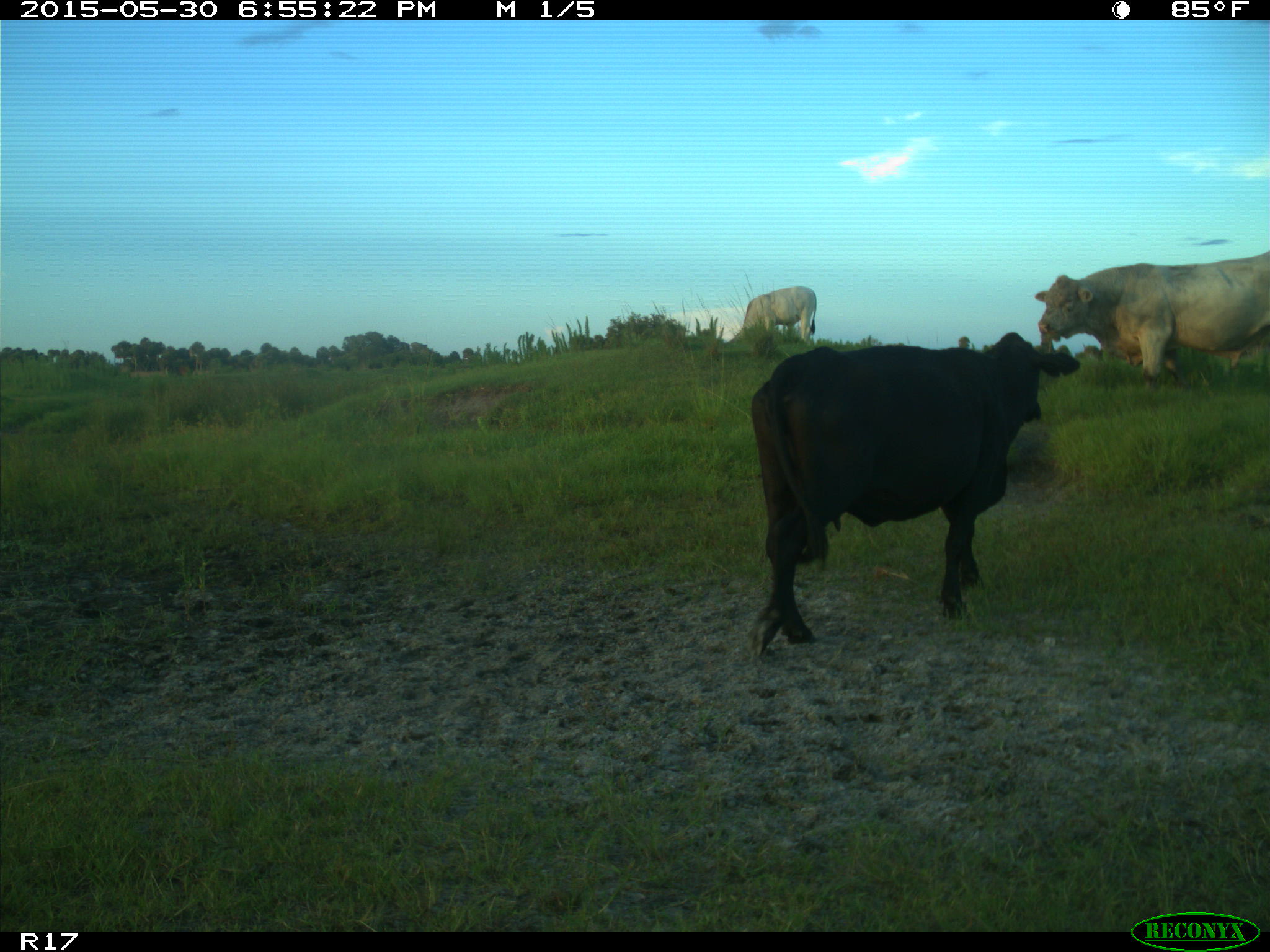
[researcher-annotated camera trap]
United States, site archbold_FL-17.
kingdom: Animalia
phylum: Chordata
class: Mammalia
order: Artiodactyla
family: Bovidae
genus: Bos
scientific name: Bos taurus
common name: domestic cow